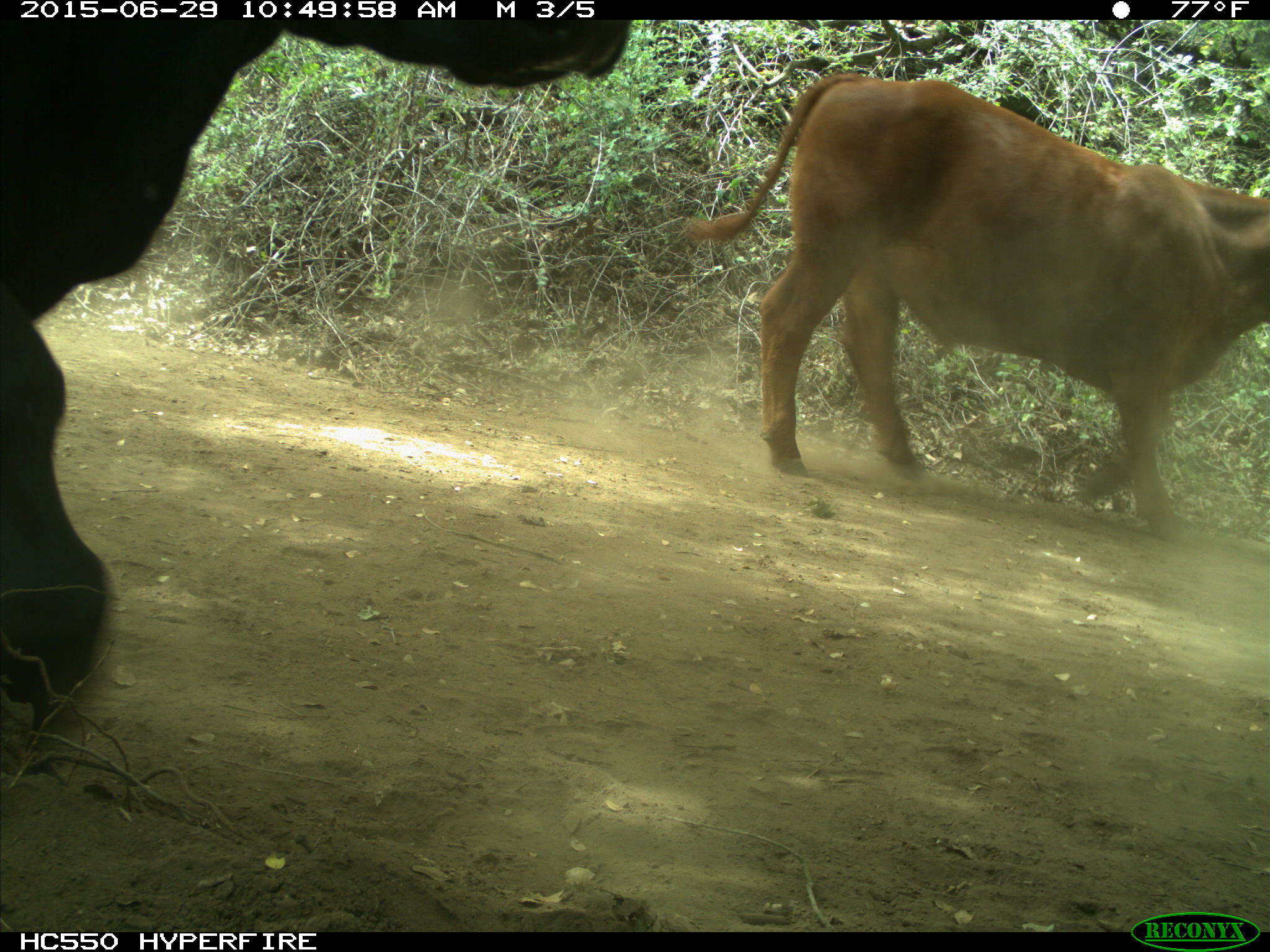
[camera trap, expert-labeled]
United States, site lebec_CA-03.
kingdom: Animalia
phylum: Chordata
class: Mammalia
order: Artiodactyla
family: Bovidae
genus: Bos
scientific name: Bos taurus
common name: domestic cow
Bos taurus (domestic cow).